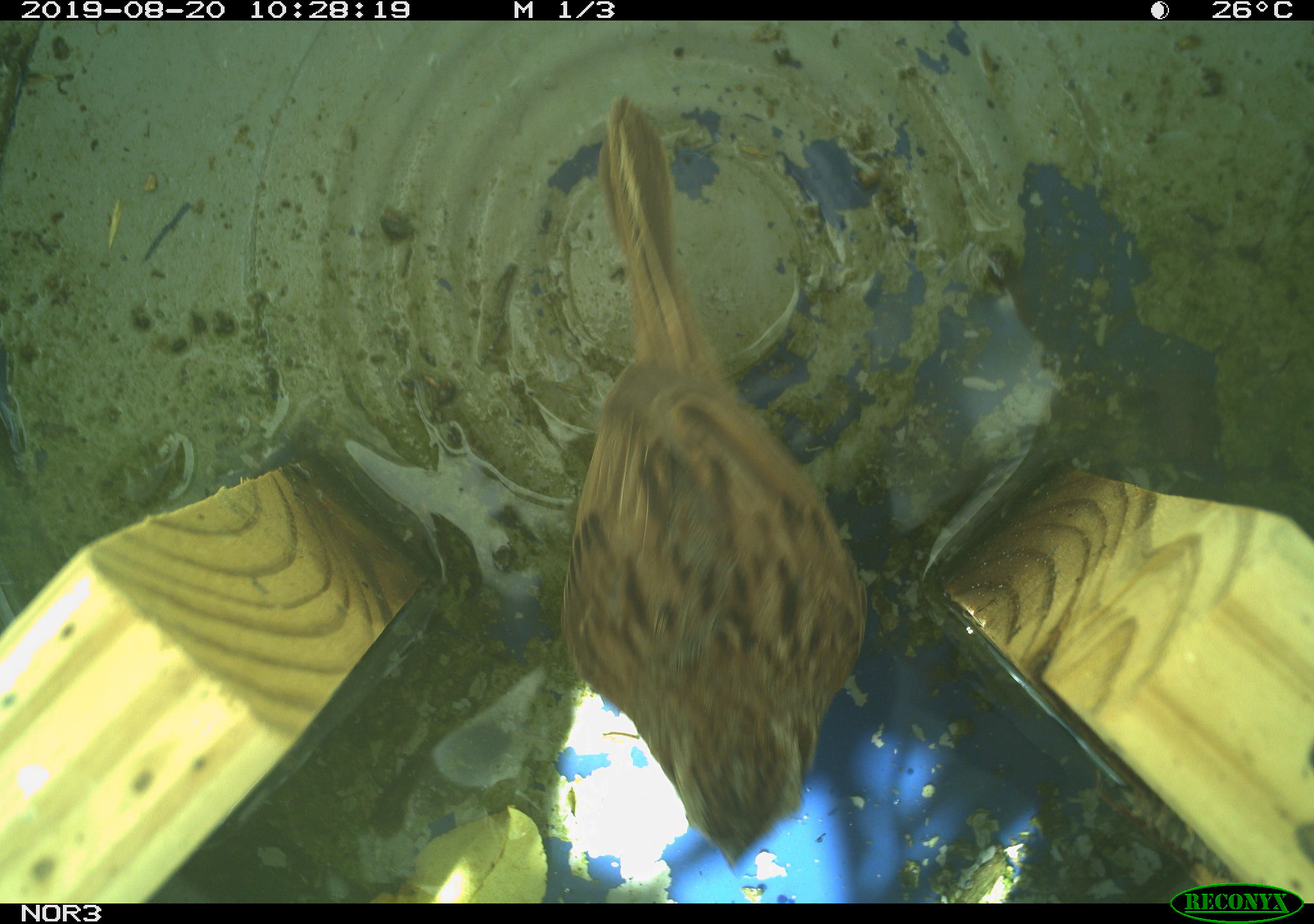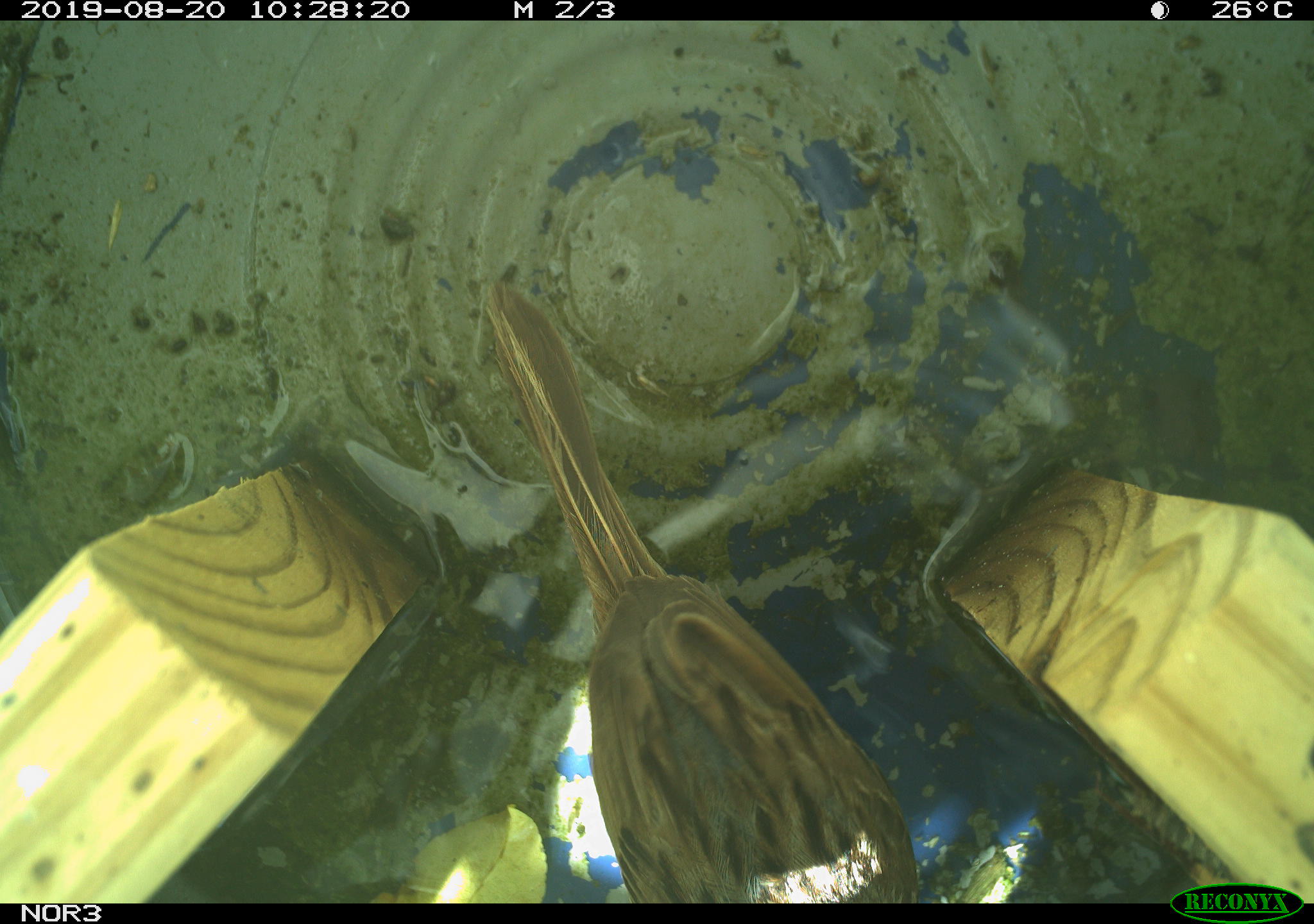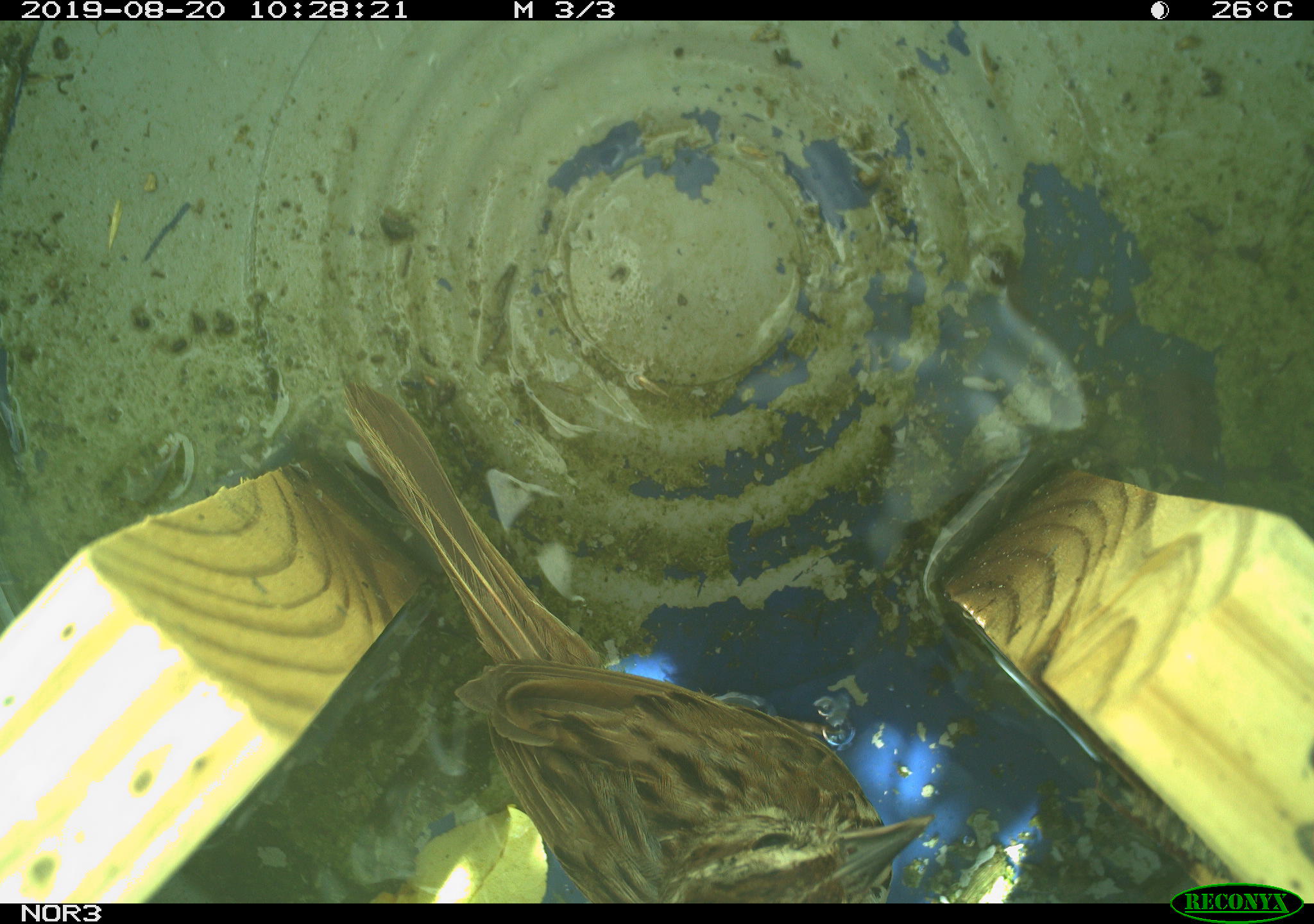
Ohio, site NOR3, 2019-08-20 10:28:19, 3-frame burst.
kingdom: Animalia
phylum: Chordata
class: Aves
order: Passeriformes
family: Passerellidae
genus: Melospiza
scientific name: Melospiza melodia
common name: song sparrow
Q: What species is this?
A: Song sparrow (Melospiza melodia).